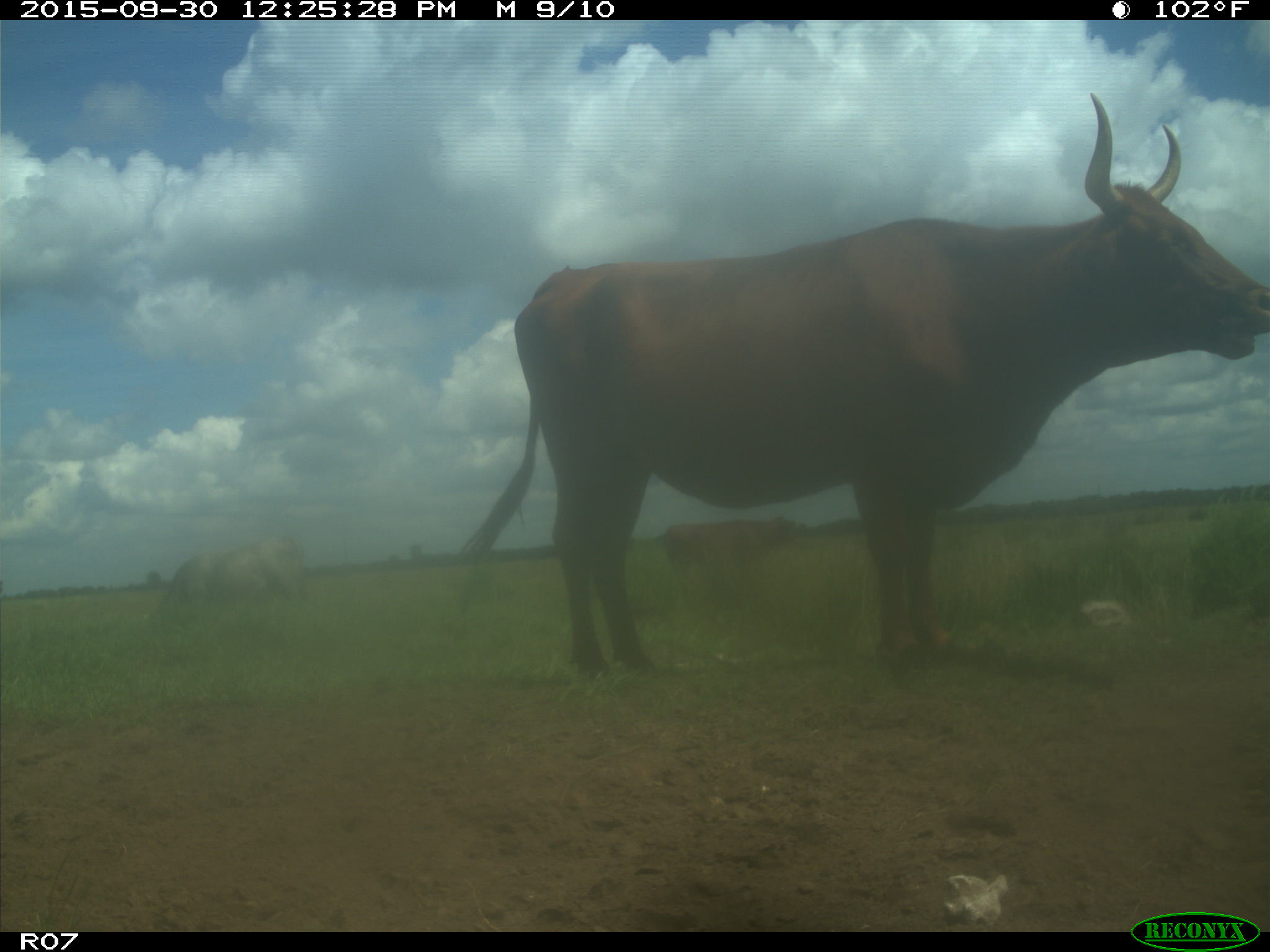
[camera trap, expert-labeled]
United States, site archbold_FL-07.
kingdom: Animalia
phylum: Chordata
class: Mammalia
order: Artiodactyla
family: Bovidae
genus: Bos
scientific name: Bos taurus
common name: domestic cow